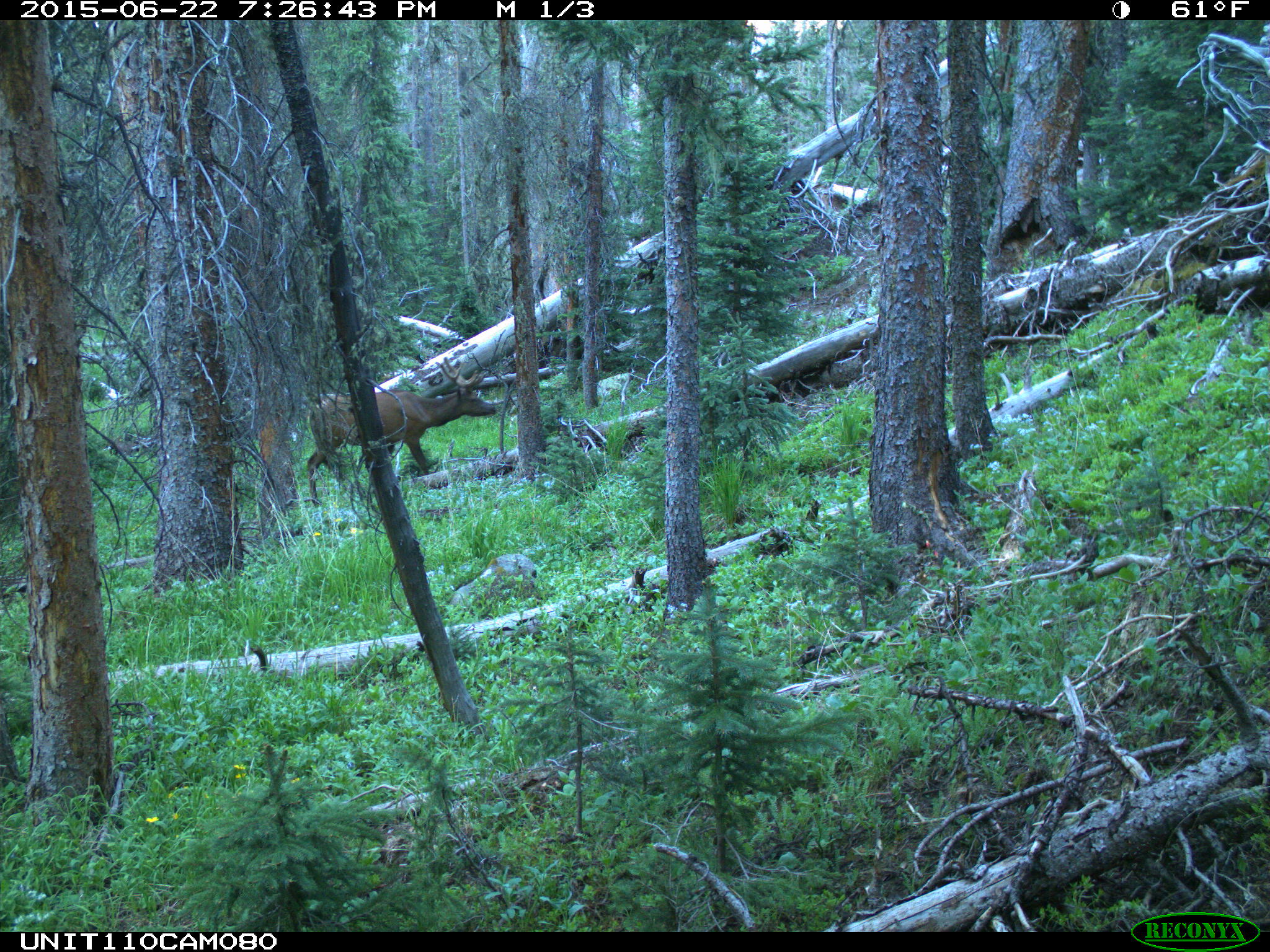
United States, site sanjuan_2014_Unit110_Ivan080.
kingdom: Animalia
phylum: Chordata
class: Mammalia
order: Artiodactyla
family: Cervidae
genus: Cervus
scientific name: Cervus elaphus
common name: red deer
Cervus elaphus (red deer).